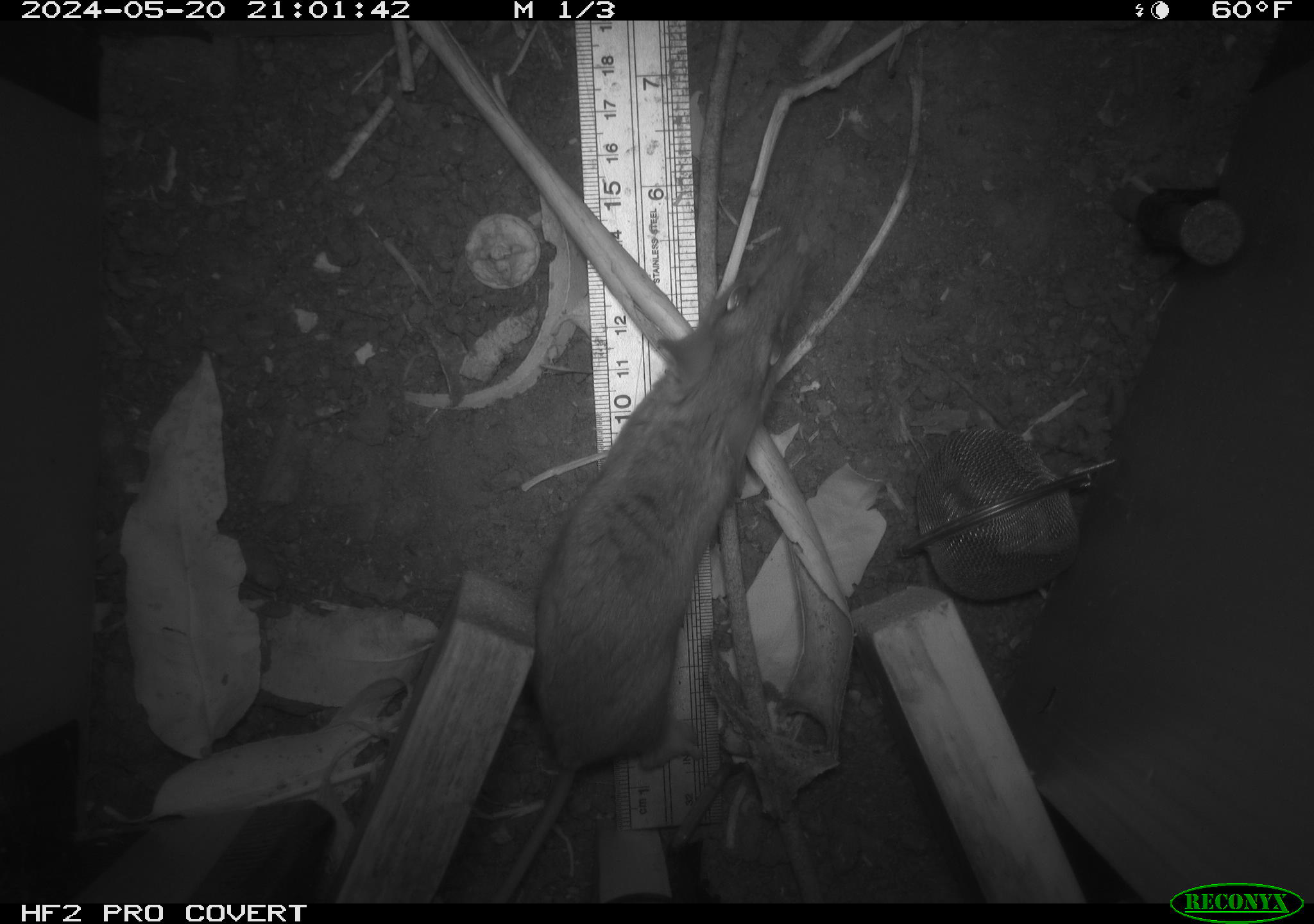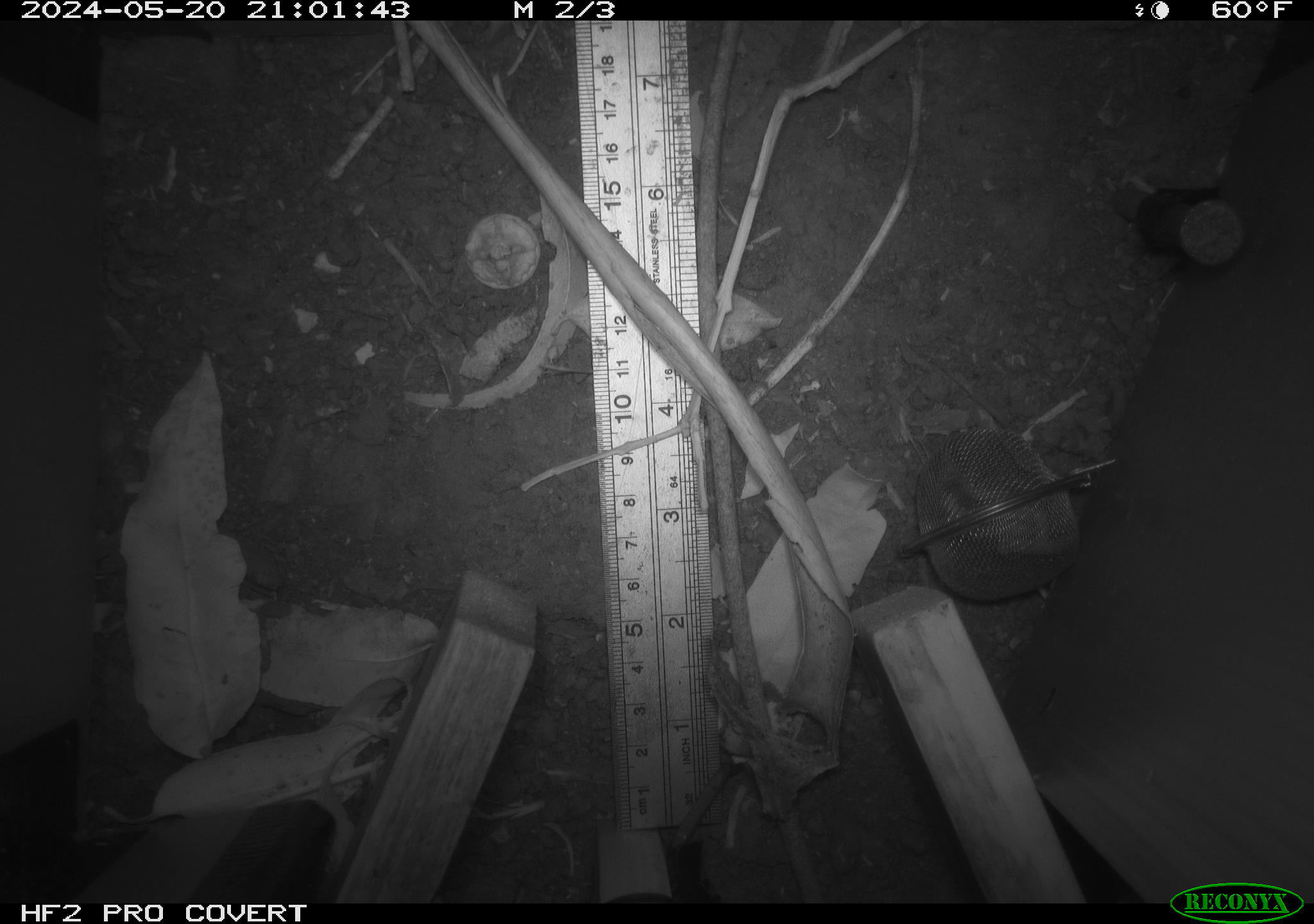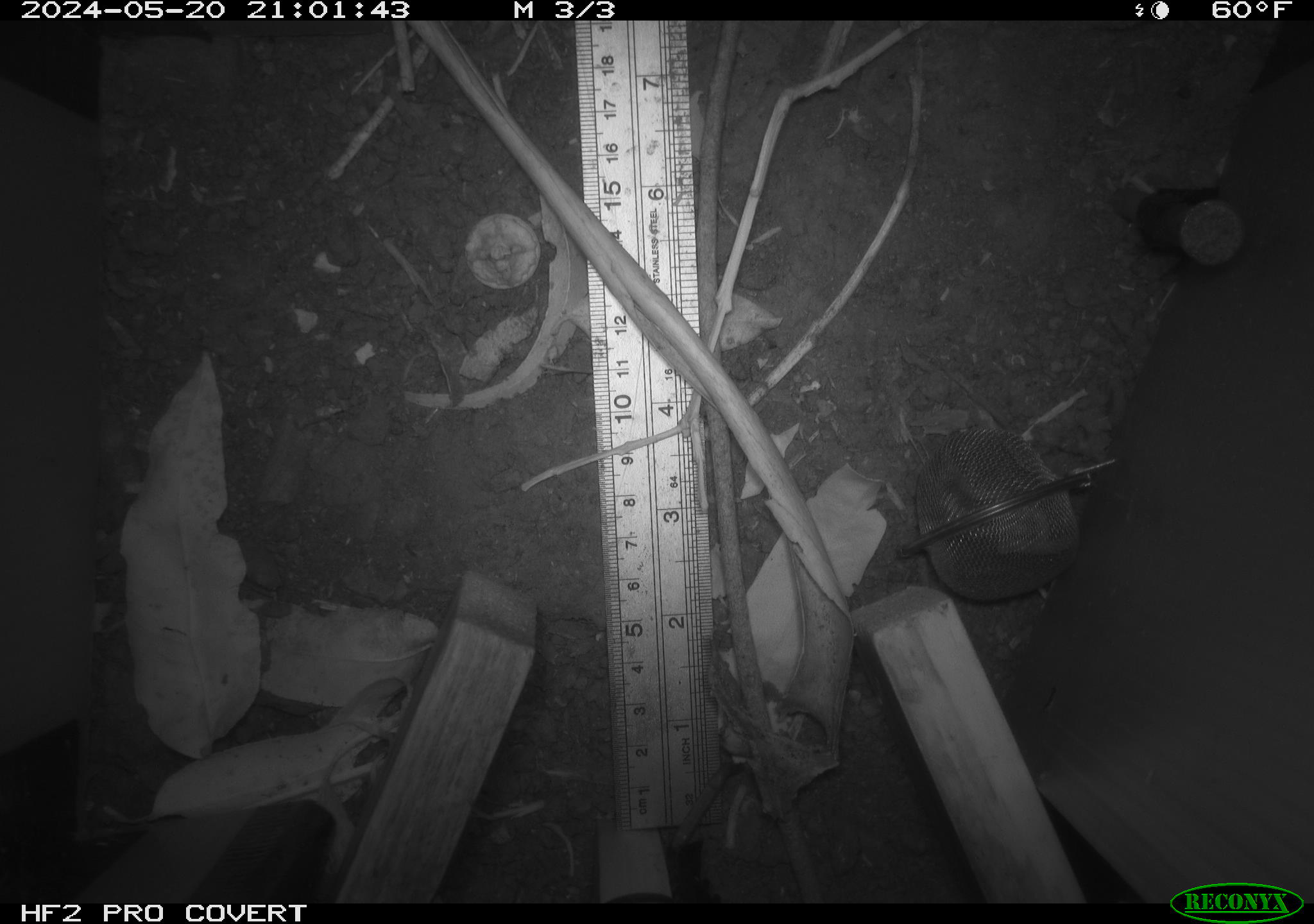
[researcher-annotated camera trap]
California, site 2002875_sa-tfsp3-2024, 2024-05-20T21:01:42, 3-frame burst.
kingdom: Animalia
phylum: Chordata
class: Mammalia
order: Rodentia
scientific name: Rodentia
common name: rodent